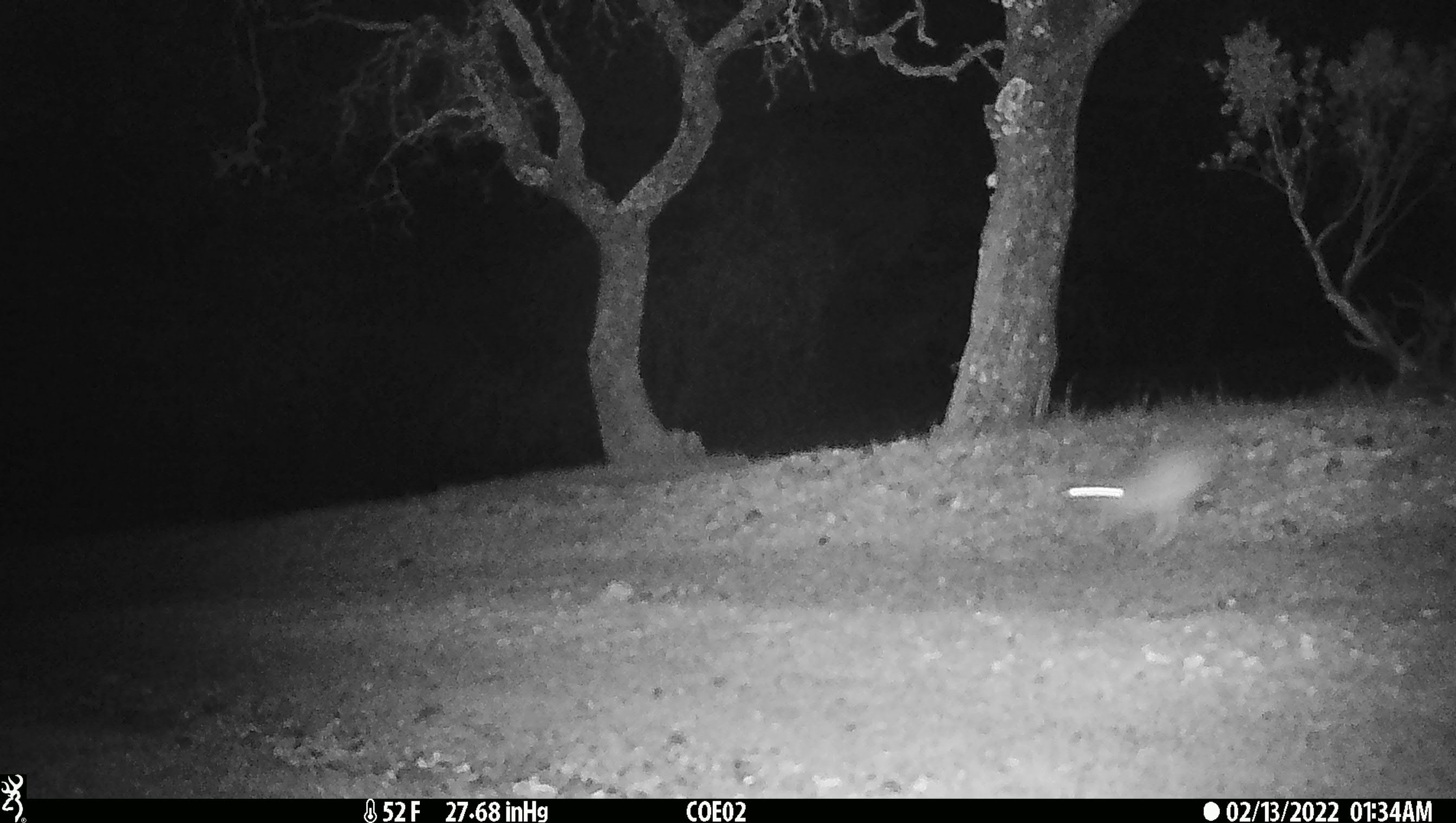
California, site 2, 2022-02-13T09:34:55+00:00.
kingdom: Animalia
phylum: Chordata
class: Mammalia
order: Lagomorpha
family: Leporidae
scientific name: Leporidae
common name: rabbit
Rabbit (Leporidae).